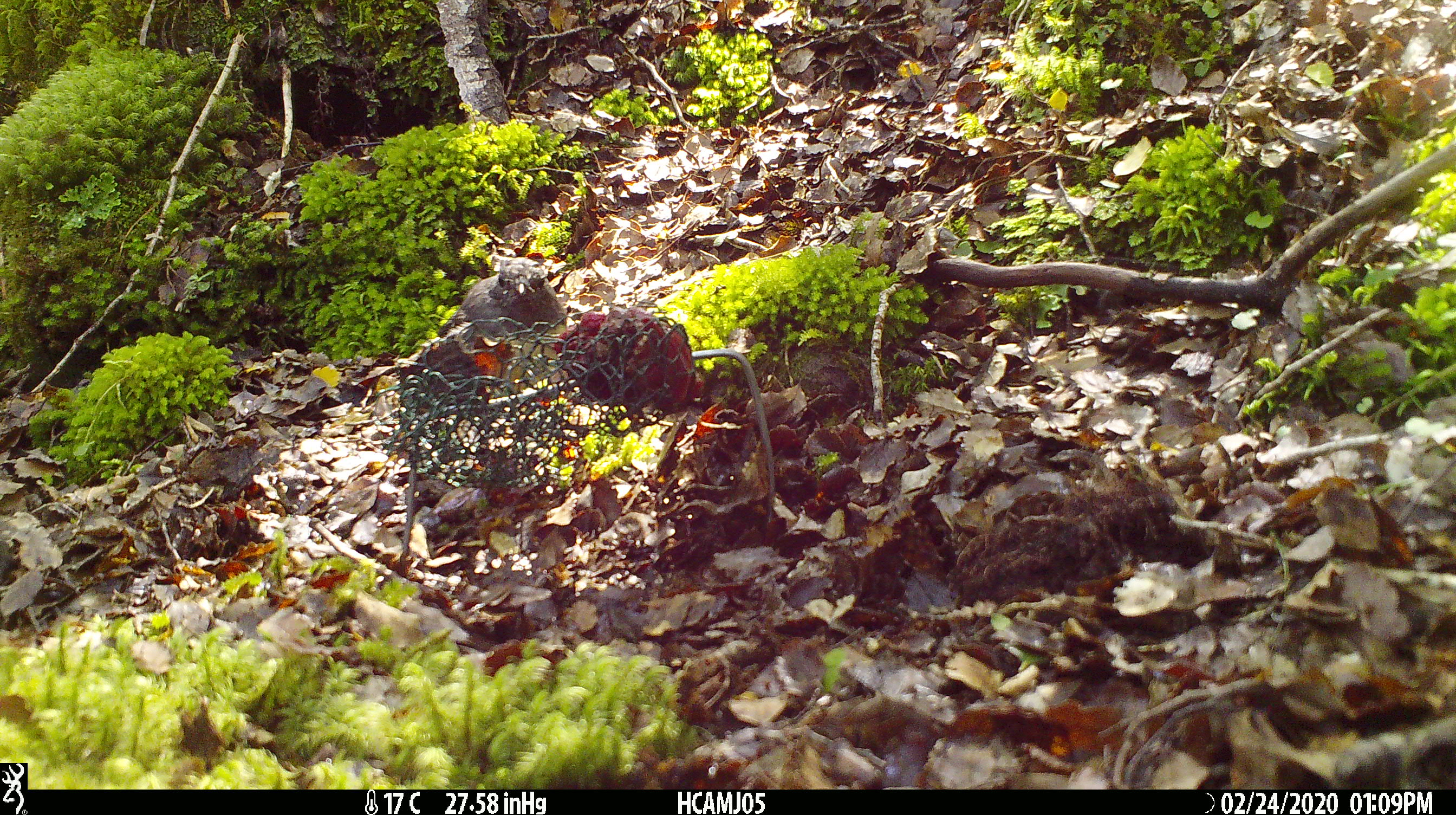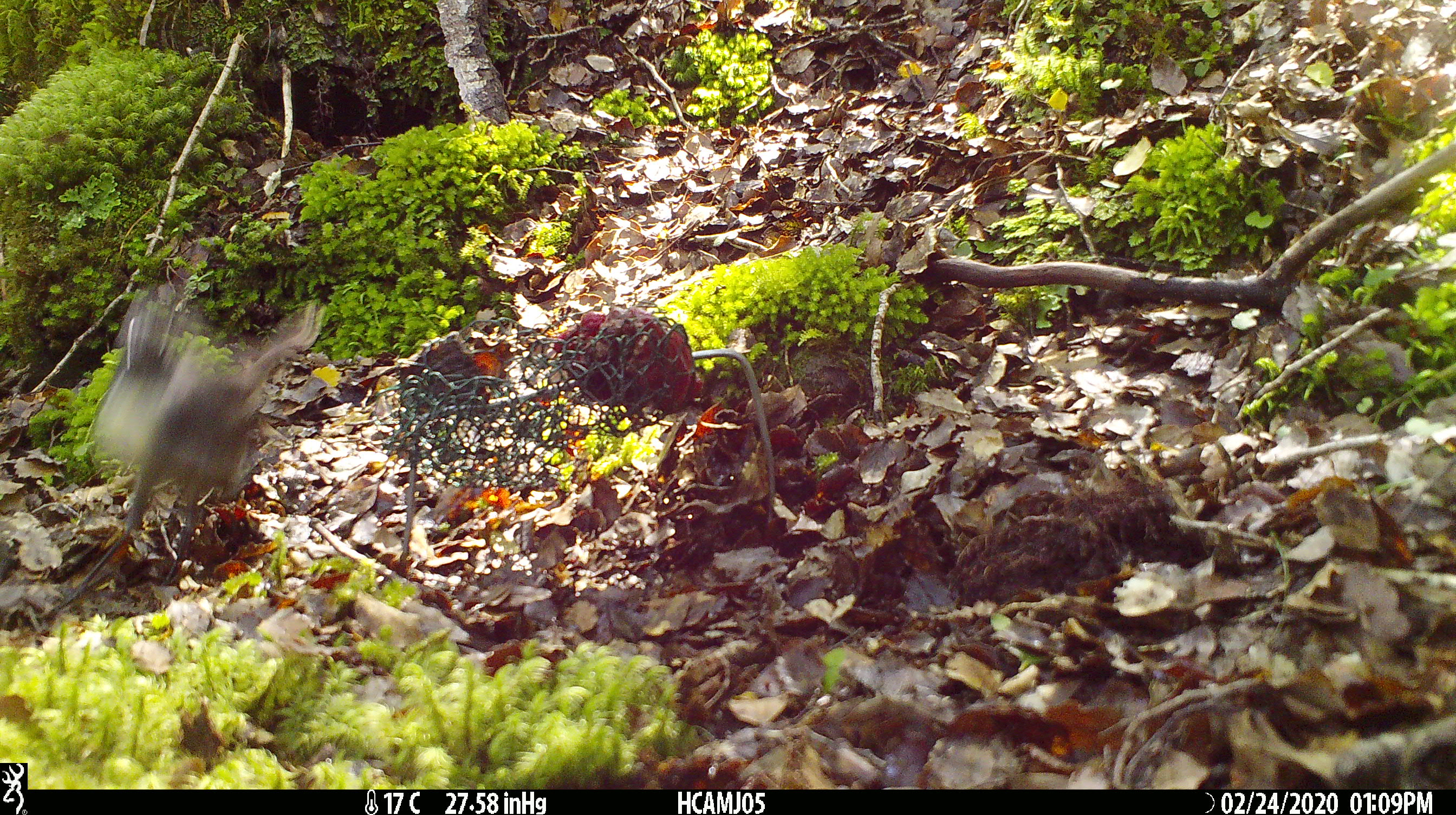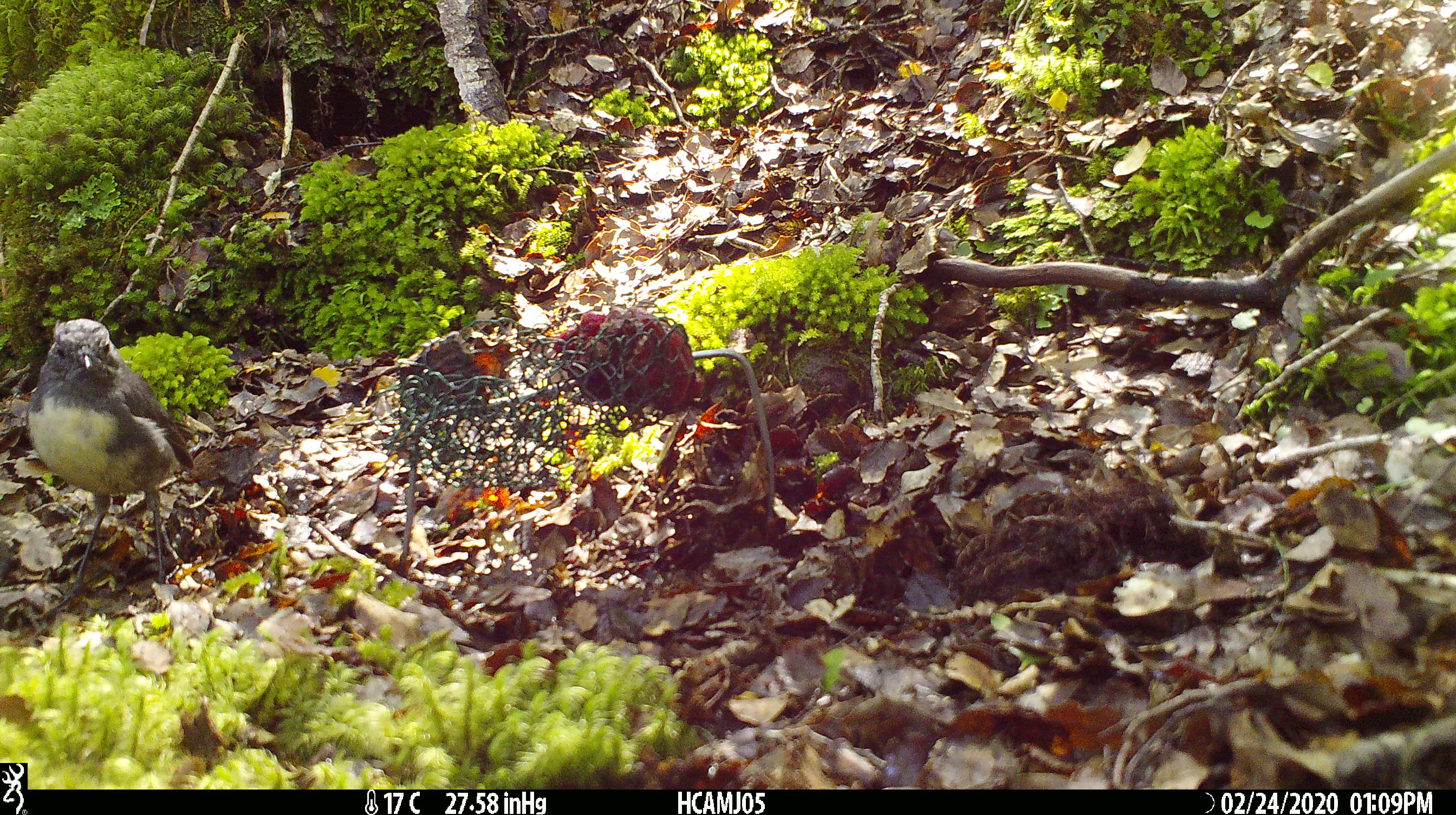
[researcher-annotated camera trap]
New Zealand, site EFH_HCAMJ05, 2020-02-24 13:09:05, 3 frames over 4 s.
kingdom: Animalia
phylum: Chordata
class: Aves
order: Passeriformes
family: Petroicidae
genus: Petroica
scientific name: Petroica australis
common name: new zealand robin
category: robin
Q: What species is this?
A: Robin (new zealand robin) (Petroica australis).